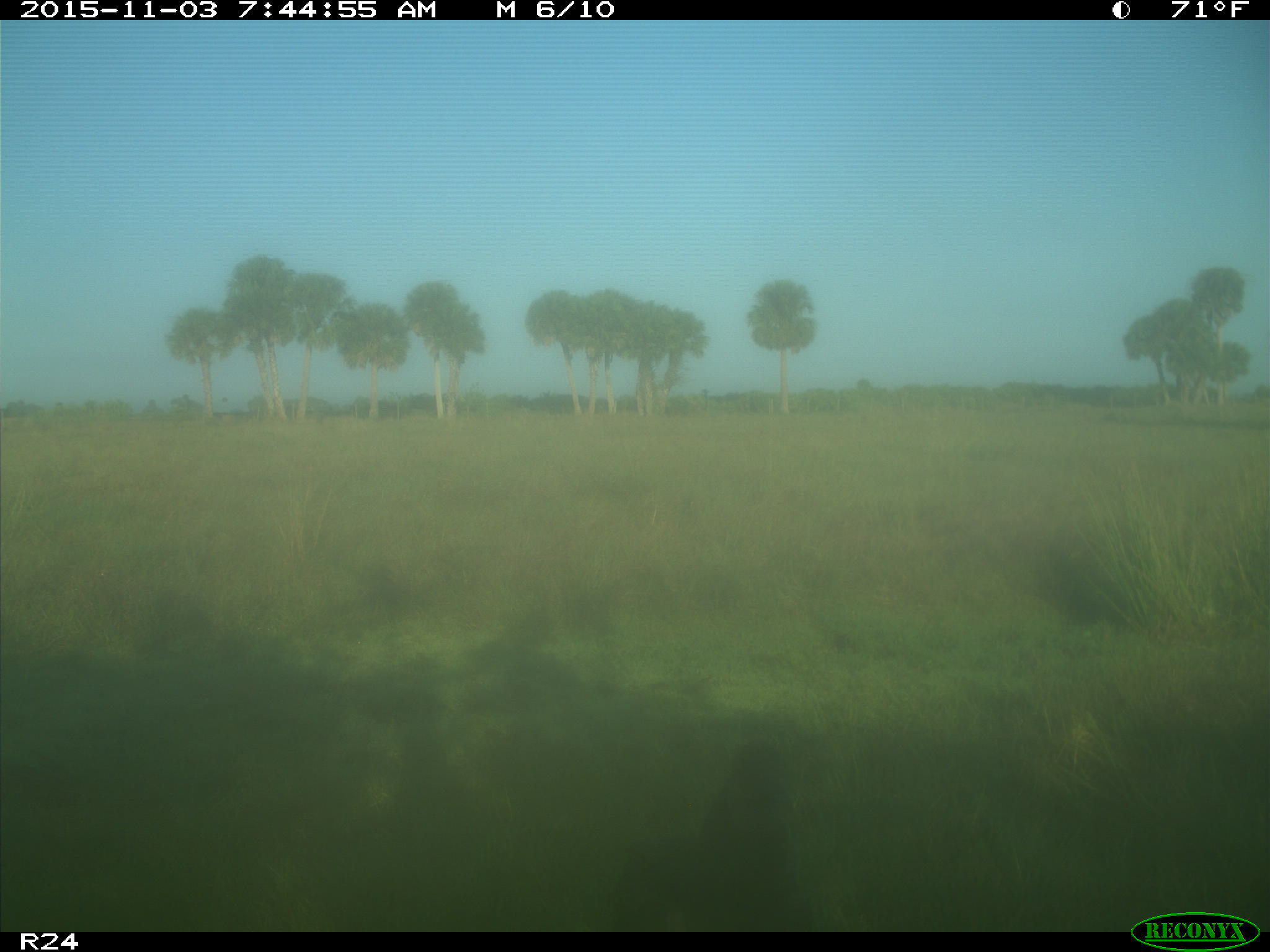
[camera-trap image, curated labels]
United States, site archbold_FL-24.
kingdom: Animalia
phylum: Chordata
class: Aves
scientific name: Aves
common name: birds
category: unidentified bird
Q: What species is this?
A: Unidentified bird (birds) (Aves).